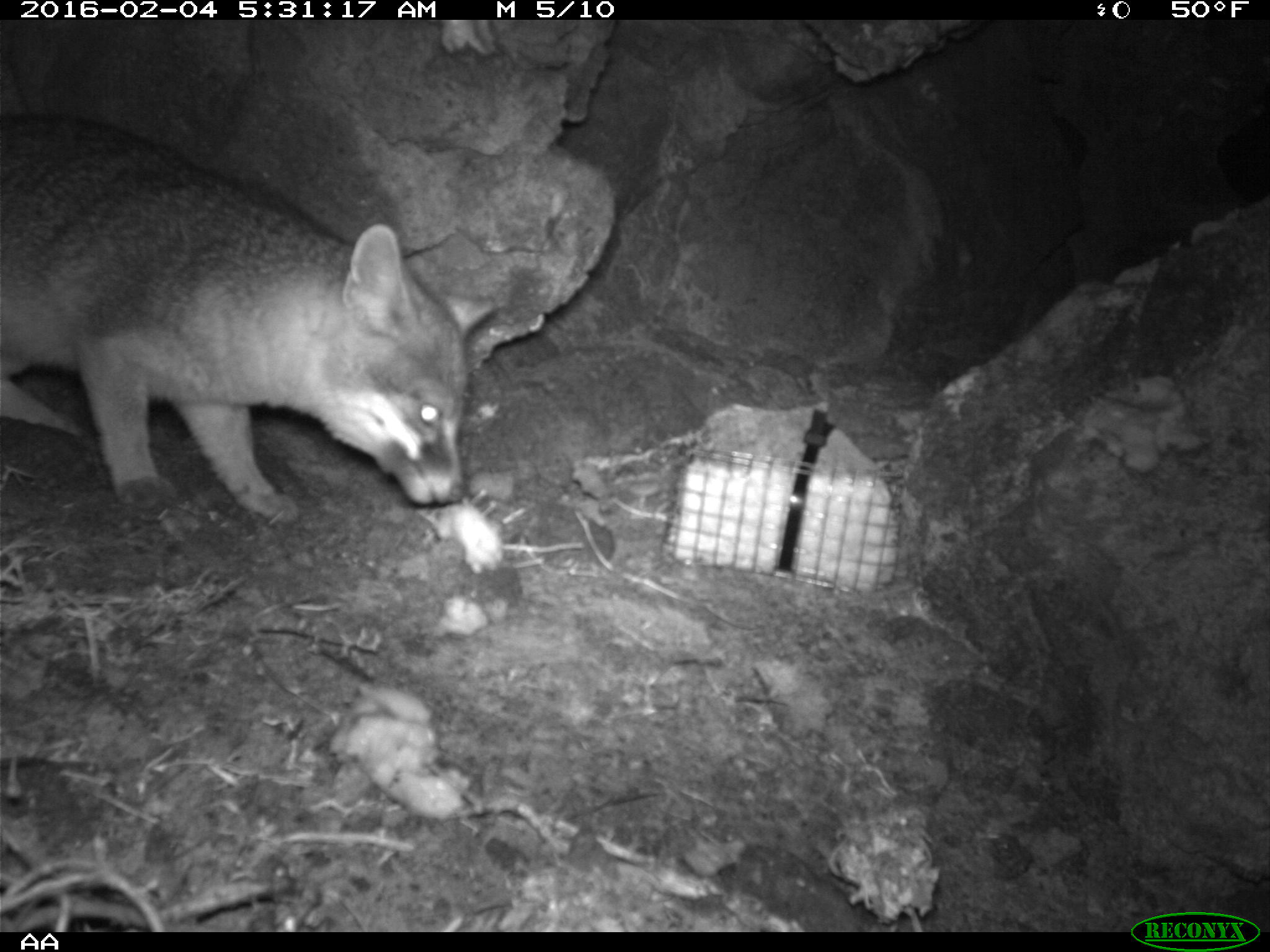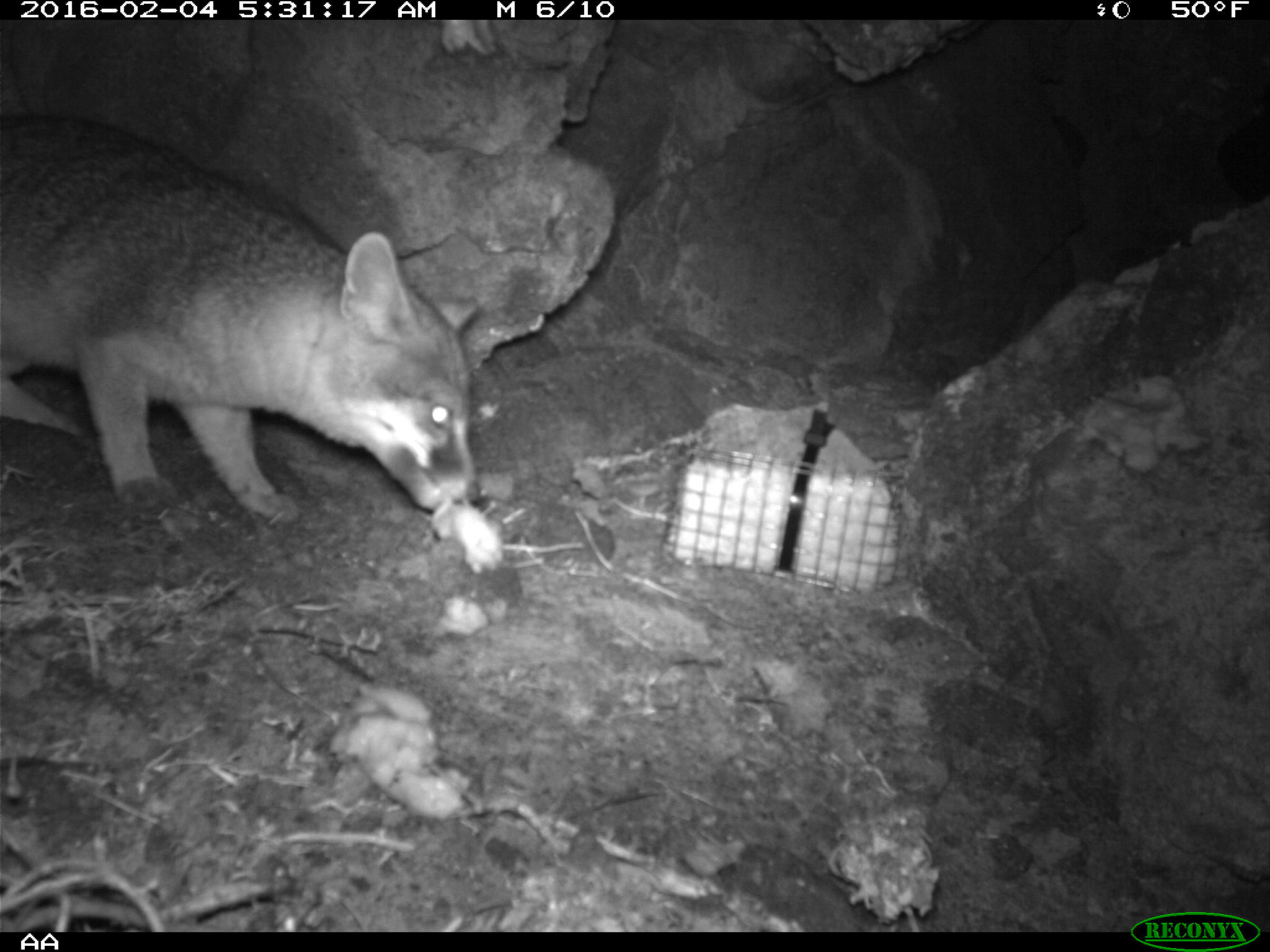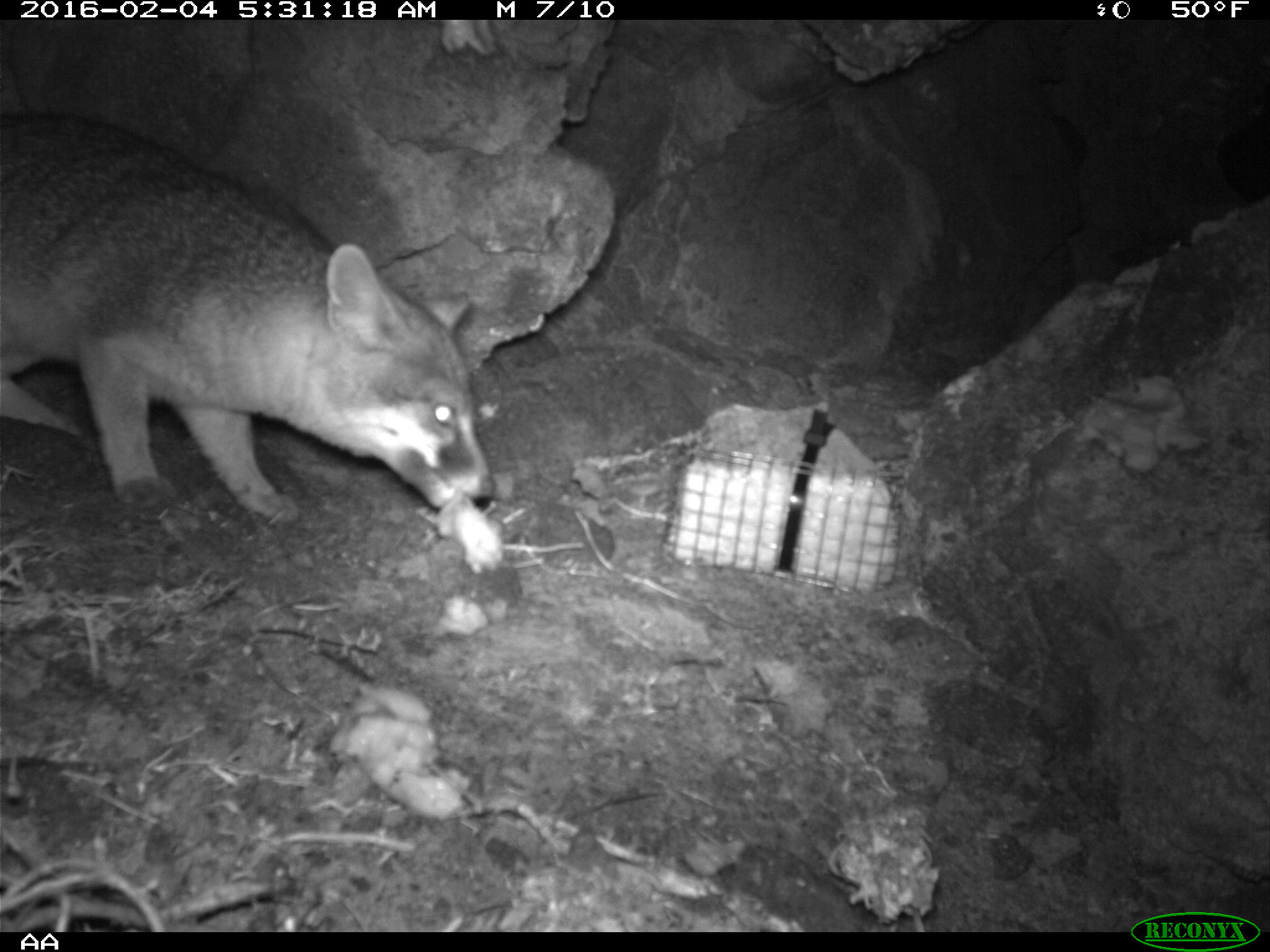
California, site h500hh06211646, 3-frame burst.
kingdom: Animalia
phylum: Chordata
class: Mammalia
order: Carnivora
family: Canidae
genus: Urocyon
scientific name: Urocyon littoralis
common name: island fox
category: fox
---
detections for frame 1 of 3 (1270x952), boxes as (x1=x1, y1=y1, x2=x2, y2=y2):
fox: (x1=0, y1=113, x2=500, y2=523)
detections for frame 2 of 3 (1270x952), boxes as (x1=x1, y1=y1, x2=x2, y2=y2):
fox: (x1=0, y1=117, x2=482, y2=524)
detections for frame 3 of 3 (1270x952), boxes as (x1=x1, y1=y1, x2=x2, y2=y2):
fox: (x1=0, y1=111, x2=495, y2=527)